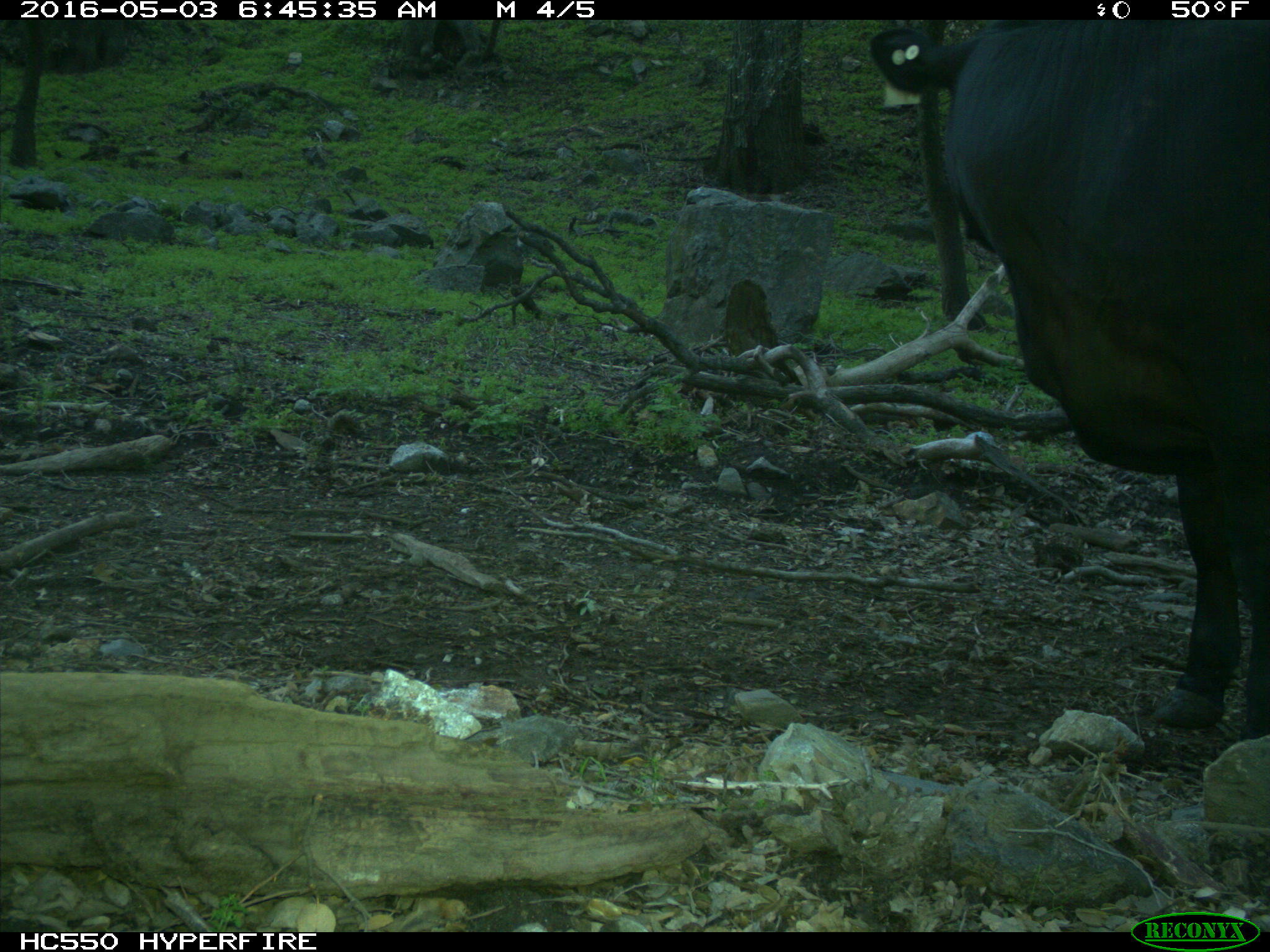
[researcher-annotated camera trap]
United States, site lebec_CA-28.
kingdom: Animalia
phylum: Chordata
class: Mammalia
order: Artiodactyla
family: Bovidae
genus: Bos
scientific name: Bos taurus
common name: domestic cow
Bos taurus (domestic cow).